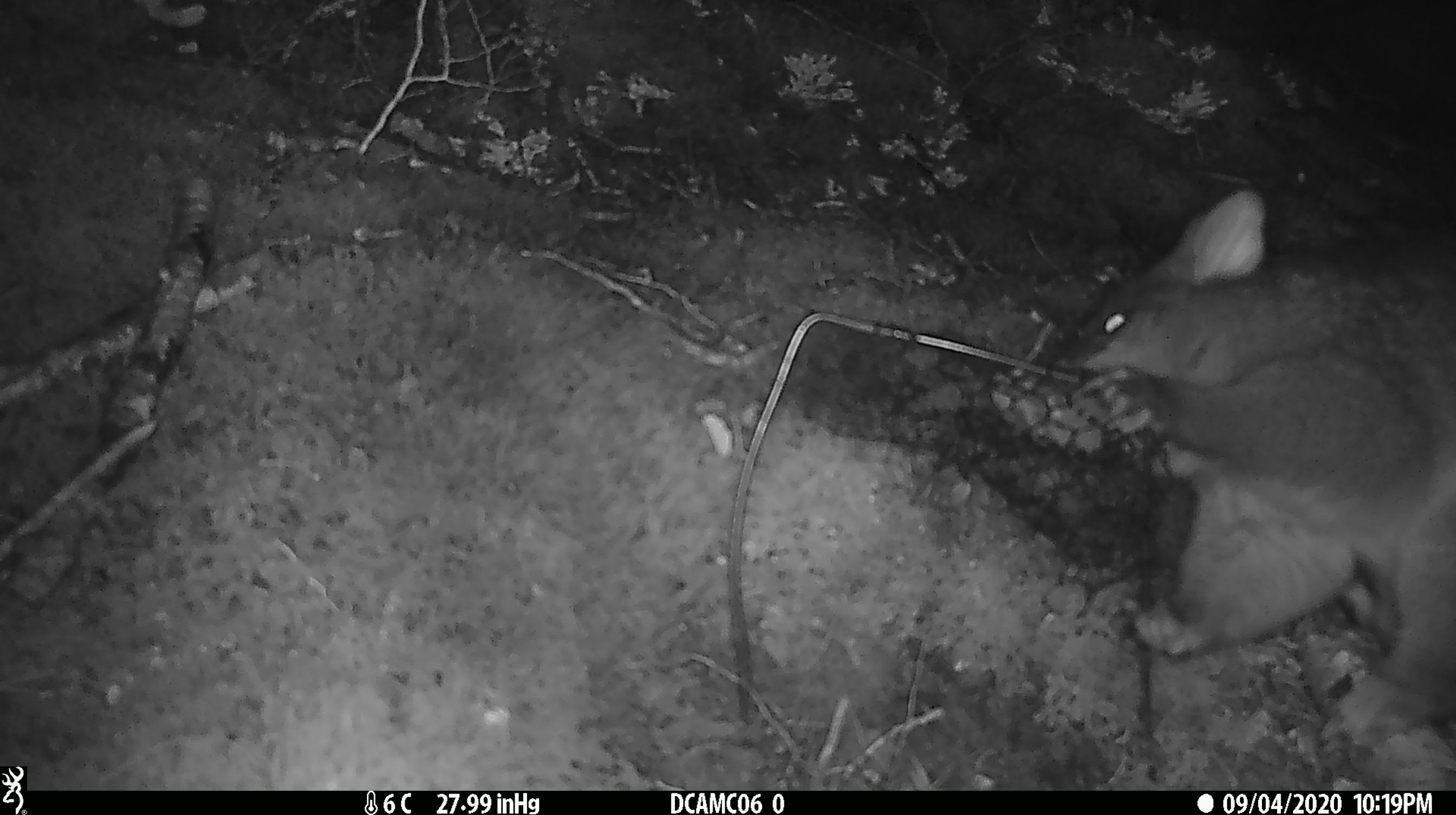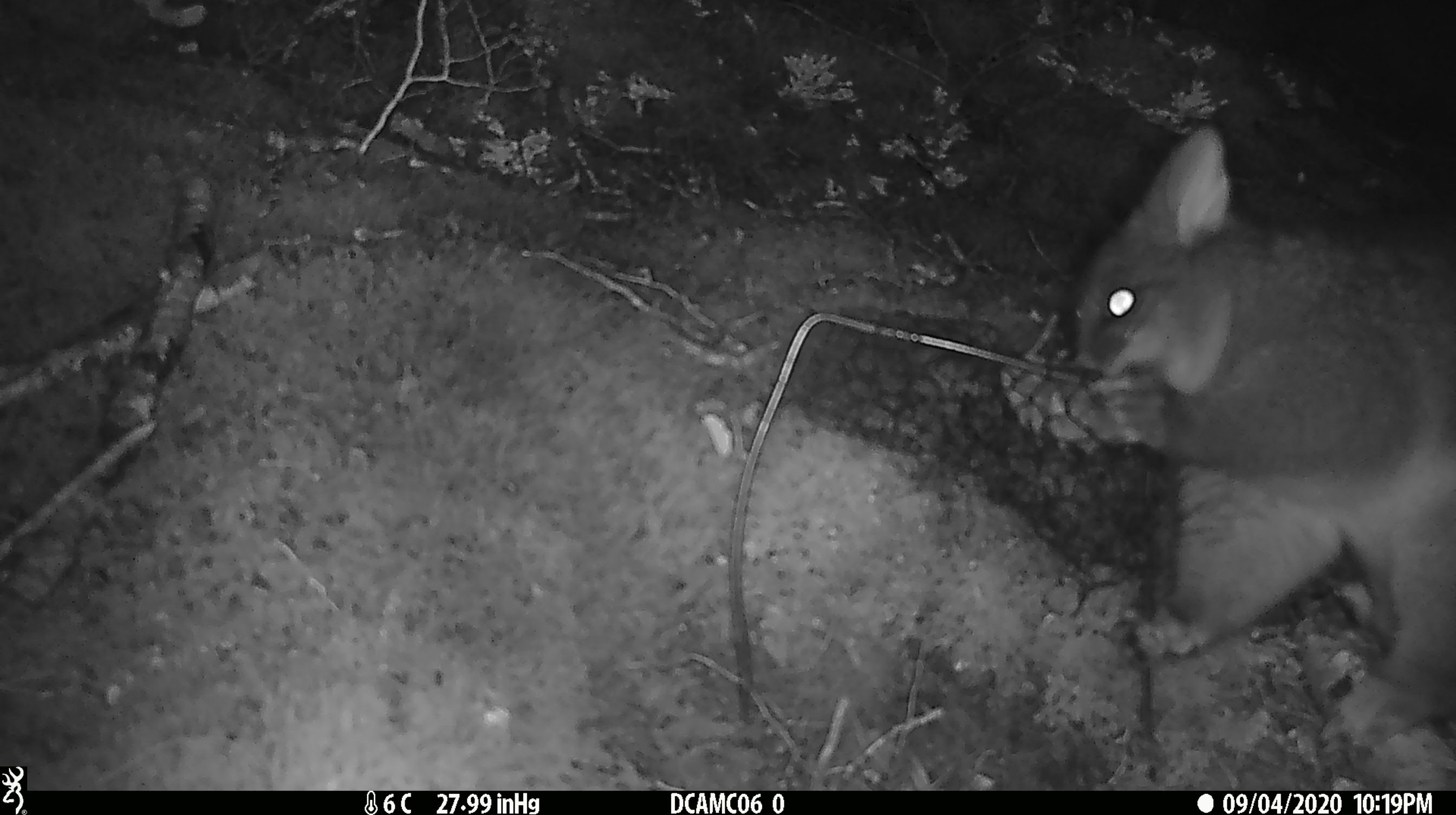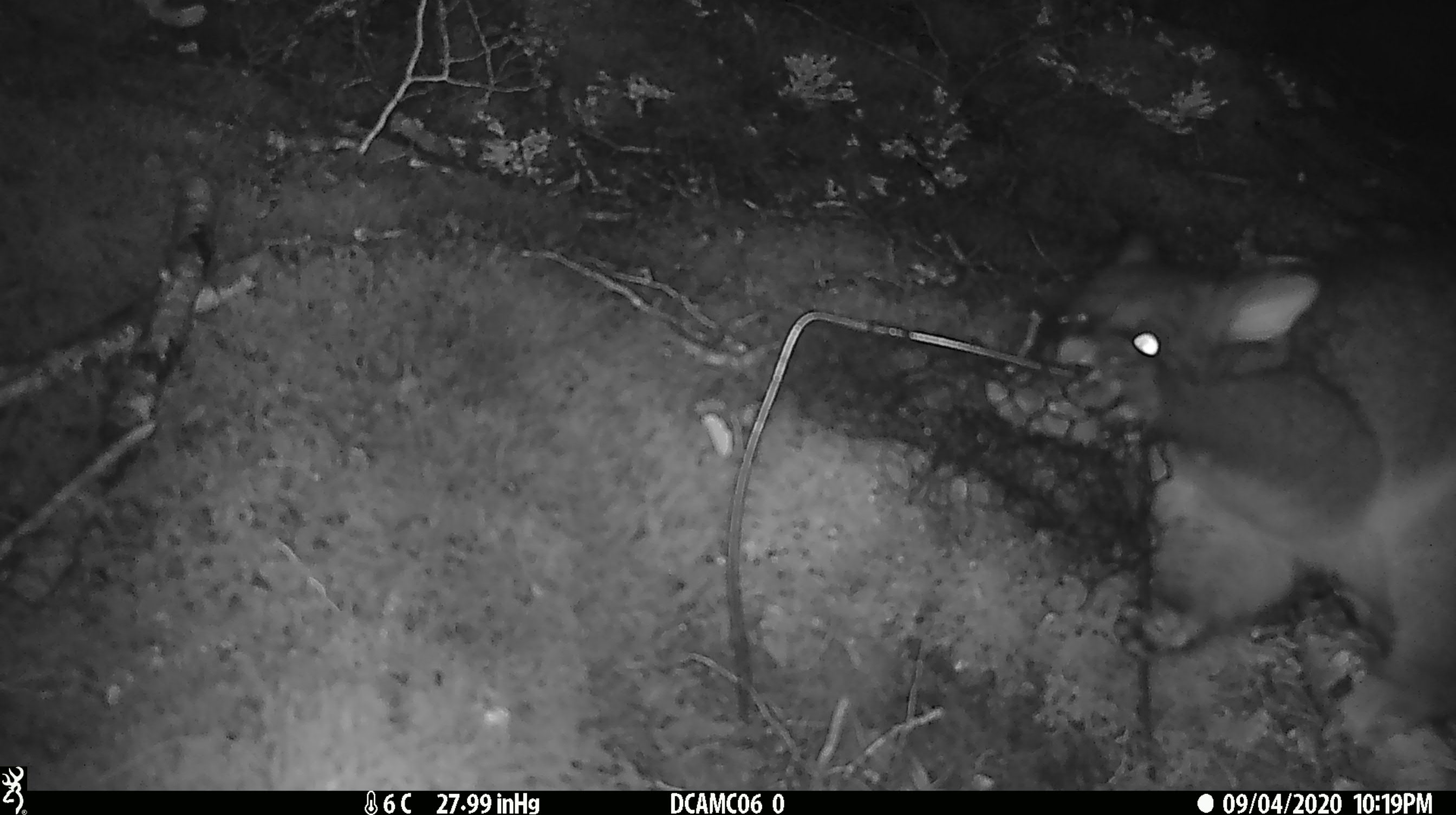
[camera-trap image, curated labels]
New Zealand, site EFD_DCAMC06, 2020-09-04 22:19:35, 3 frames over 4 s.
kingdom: Animalia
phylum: Chordata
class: Mammalia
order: Diprotodontia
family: Phalangeridae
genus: Trichosurus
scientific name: Trichosurus vulpecula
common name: common brushtail possum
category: possum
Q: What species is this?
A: Possum (common brushtail possum) (Trichosurus vulpecula).